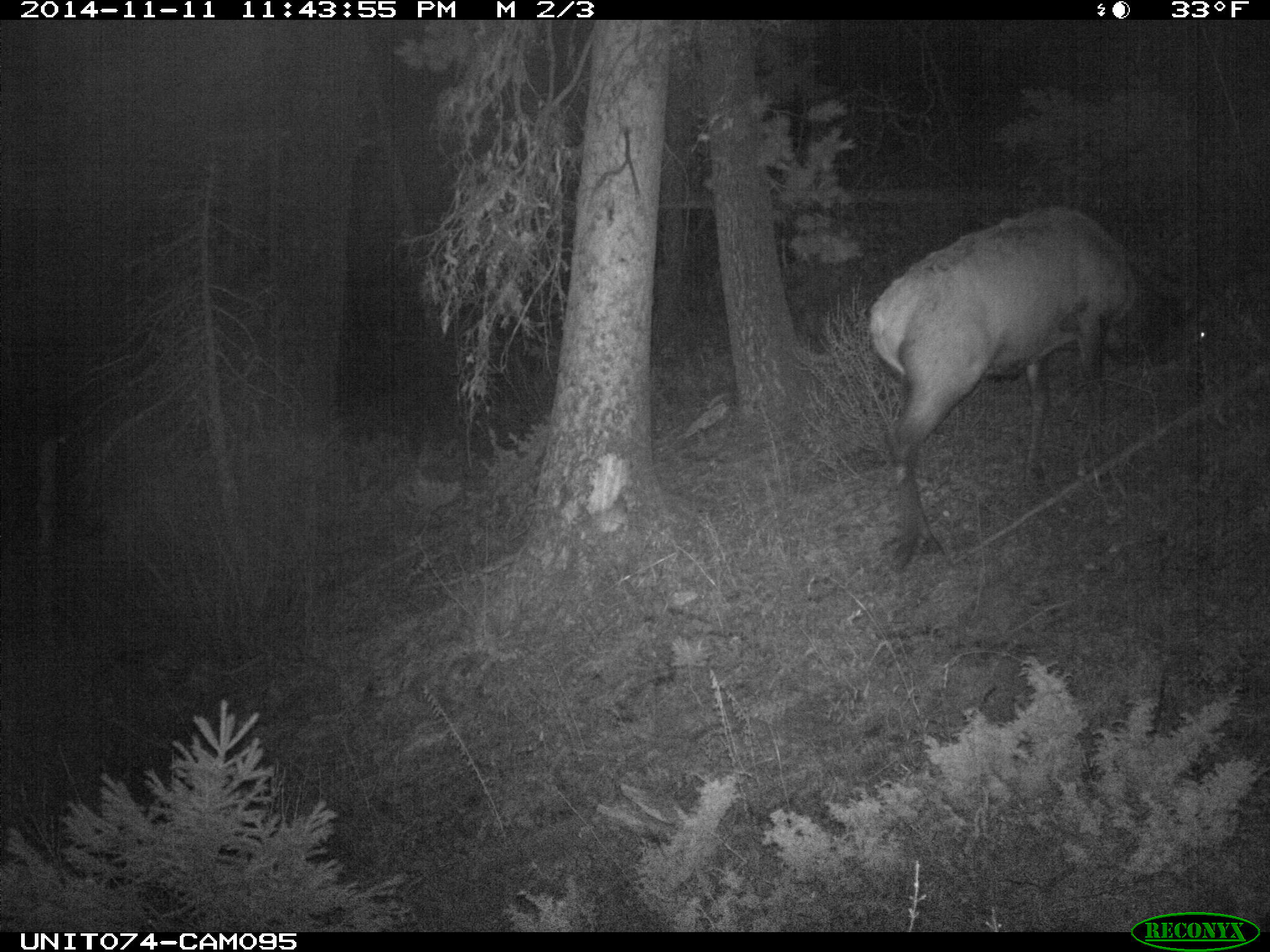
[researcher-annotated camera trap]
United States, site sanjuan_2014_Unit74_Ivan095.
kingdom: Animalia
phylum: Chordata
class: Mammalia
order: Artiodactyla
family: Cervidae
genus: Cervus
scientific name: Cervus elaphus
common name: red deer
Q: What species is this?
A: Cervus elaphus (red deer).